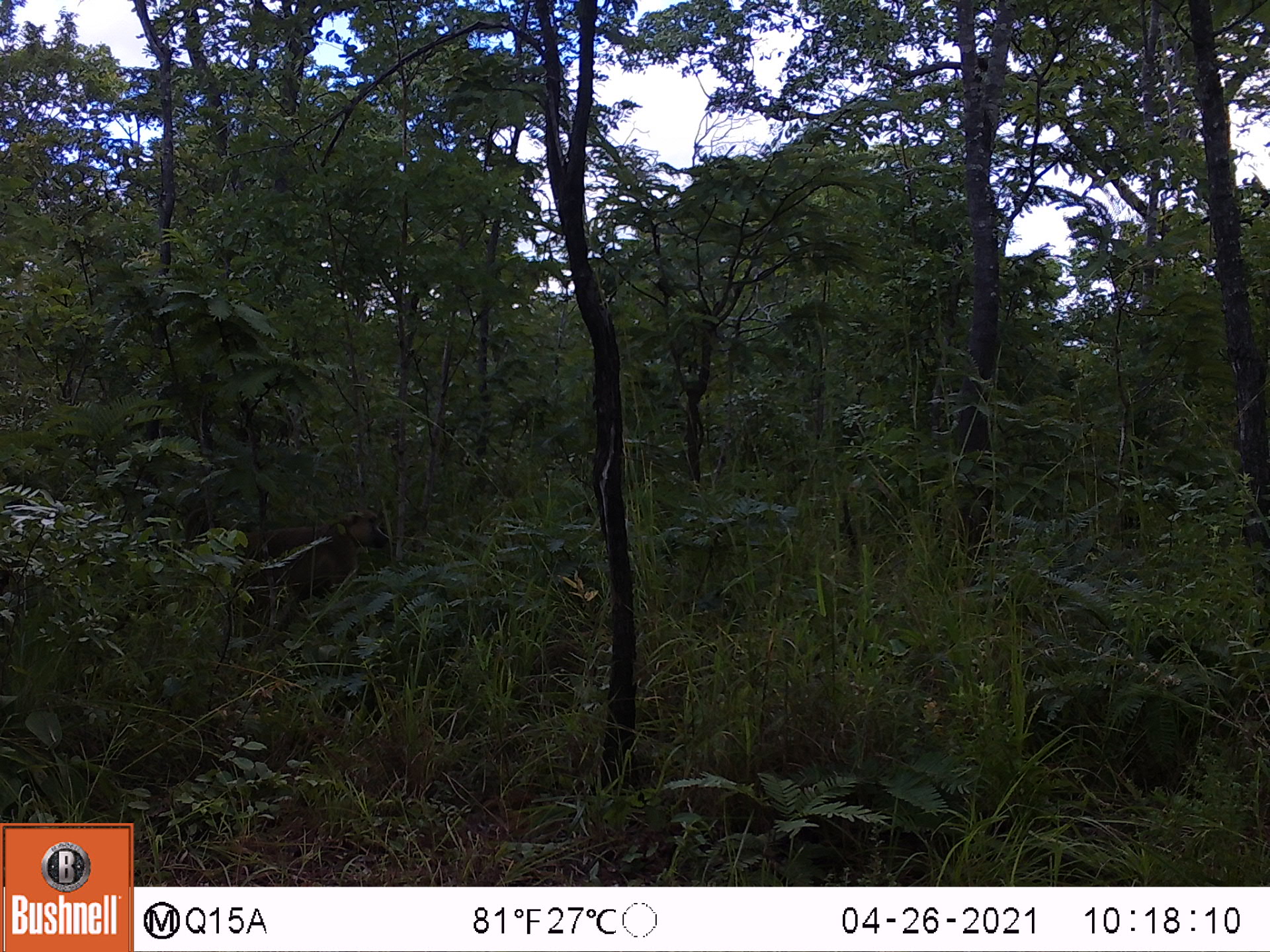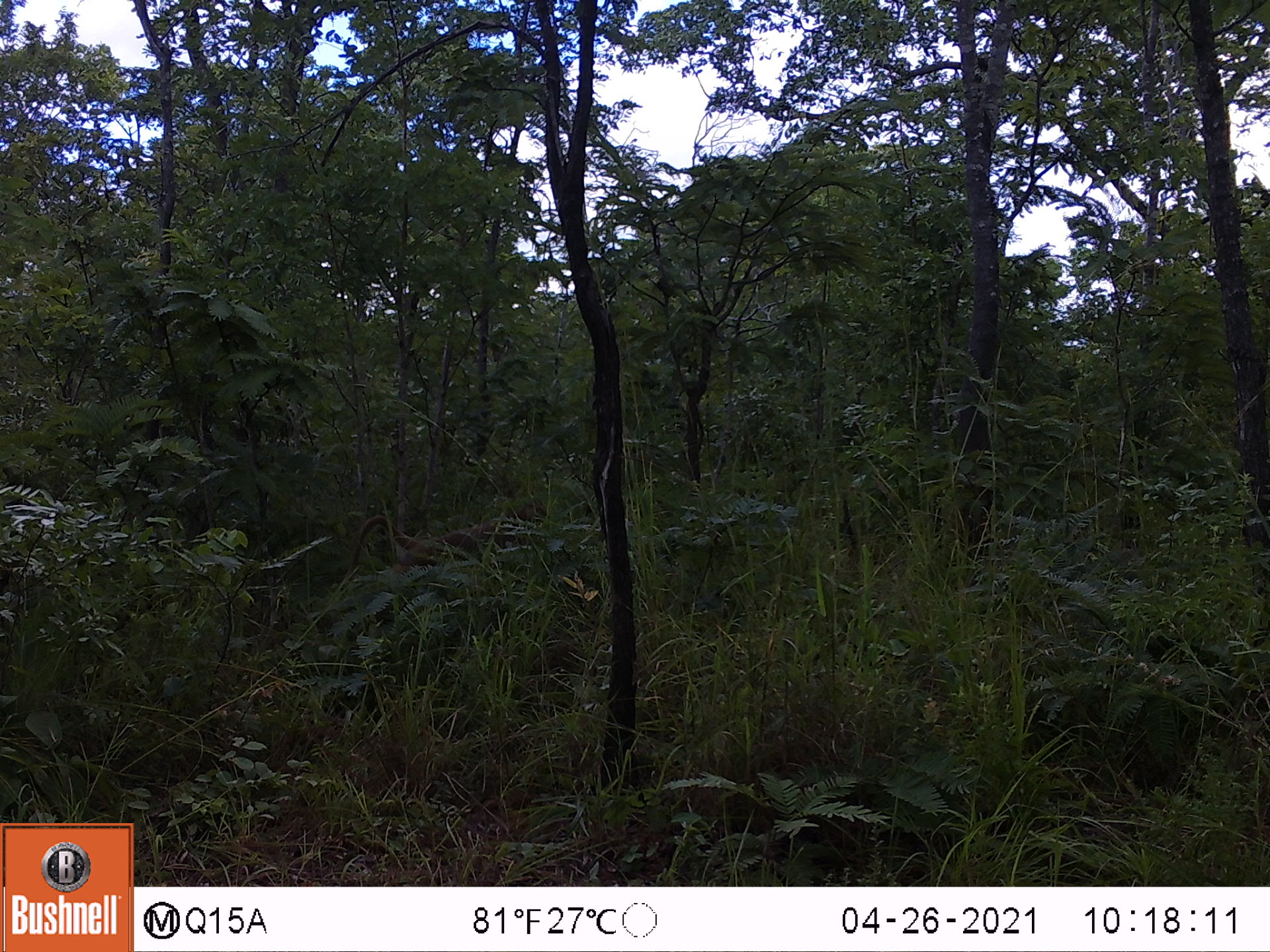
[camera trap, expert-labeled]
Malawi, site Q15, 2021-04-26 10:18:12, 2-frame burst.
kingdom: Animalia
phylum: Chordata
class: Mammalia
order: Primates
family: Cercopithecidae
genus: Papio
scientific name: Papio cynocephalus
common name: yellow baboon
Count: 1.